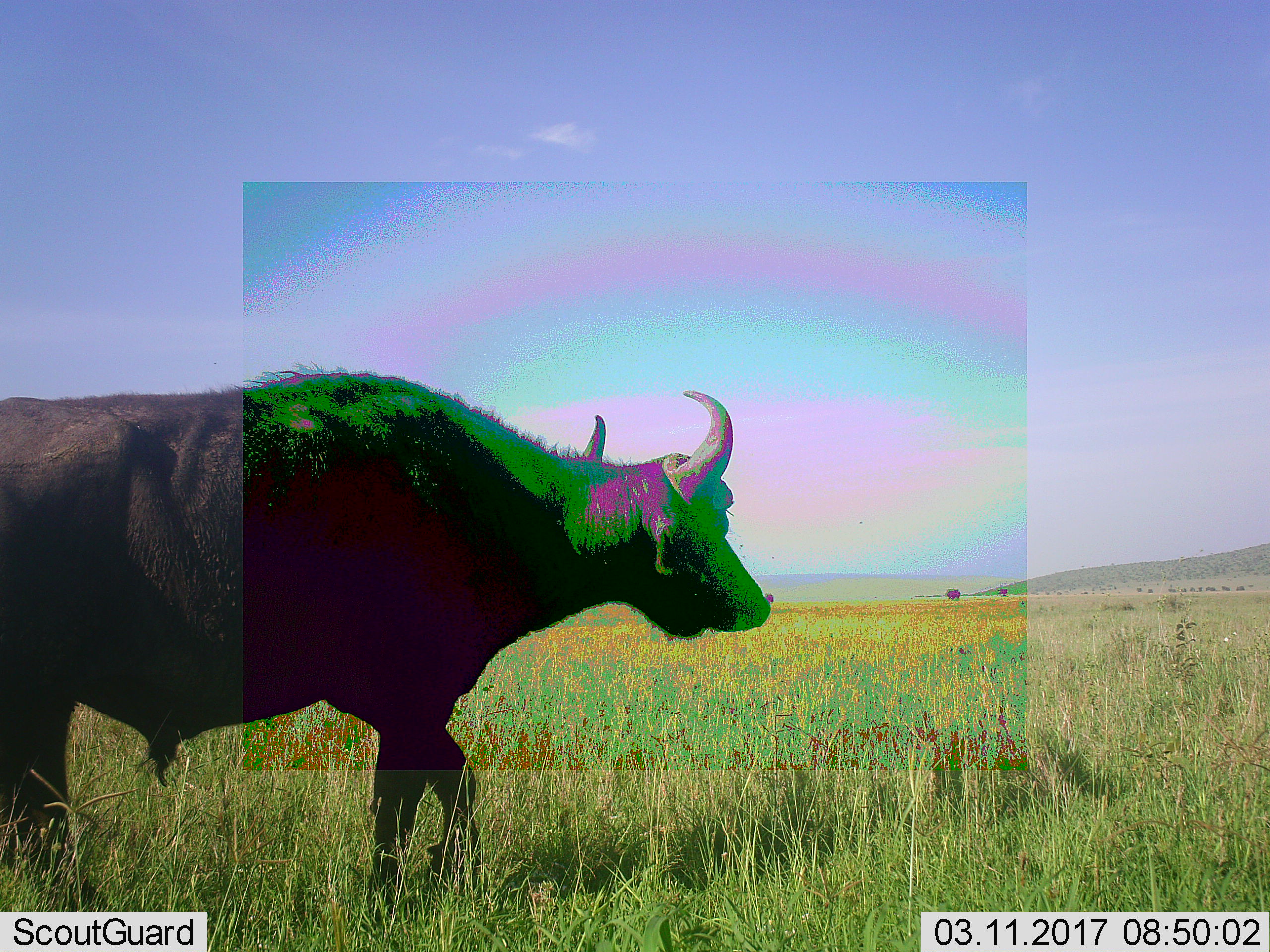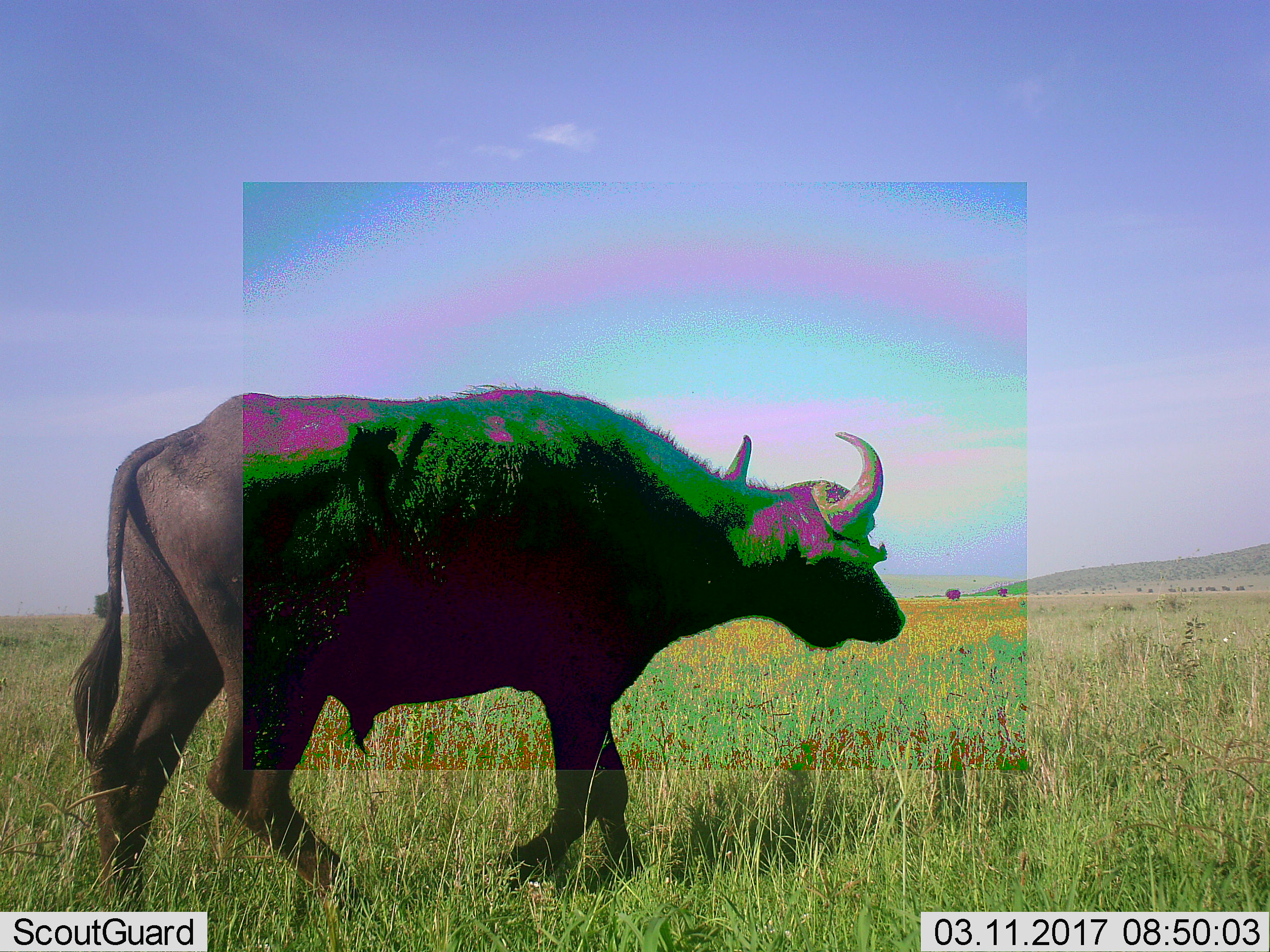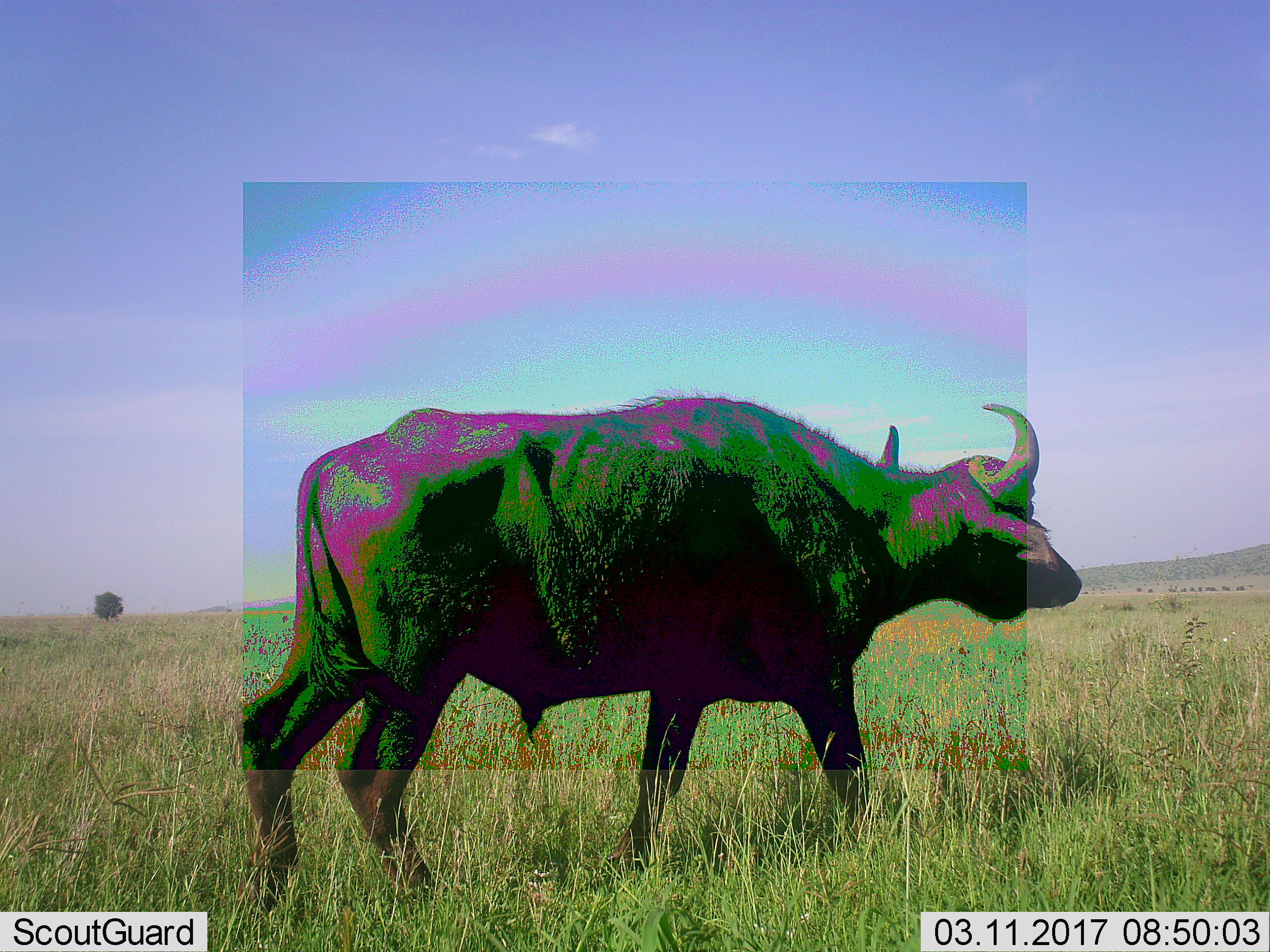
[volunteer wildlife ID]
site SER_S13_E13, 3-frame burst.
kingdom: Animalia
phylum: Chordata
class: Mammalia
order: Artiodactyla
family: Bovidae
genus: Syncerus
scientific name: Syncerus caffer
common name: african buffalo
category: buffalo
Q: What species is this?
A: Buffalo (african buffalo) (Syncerus caffer).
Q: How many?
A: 1.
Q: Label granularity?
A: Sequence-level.